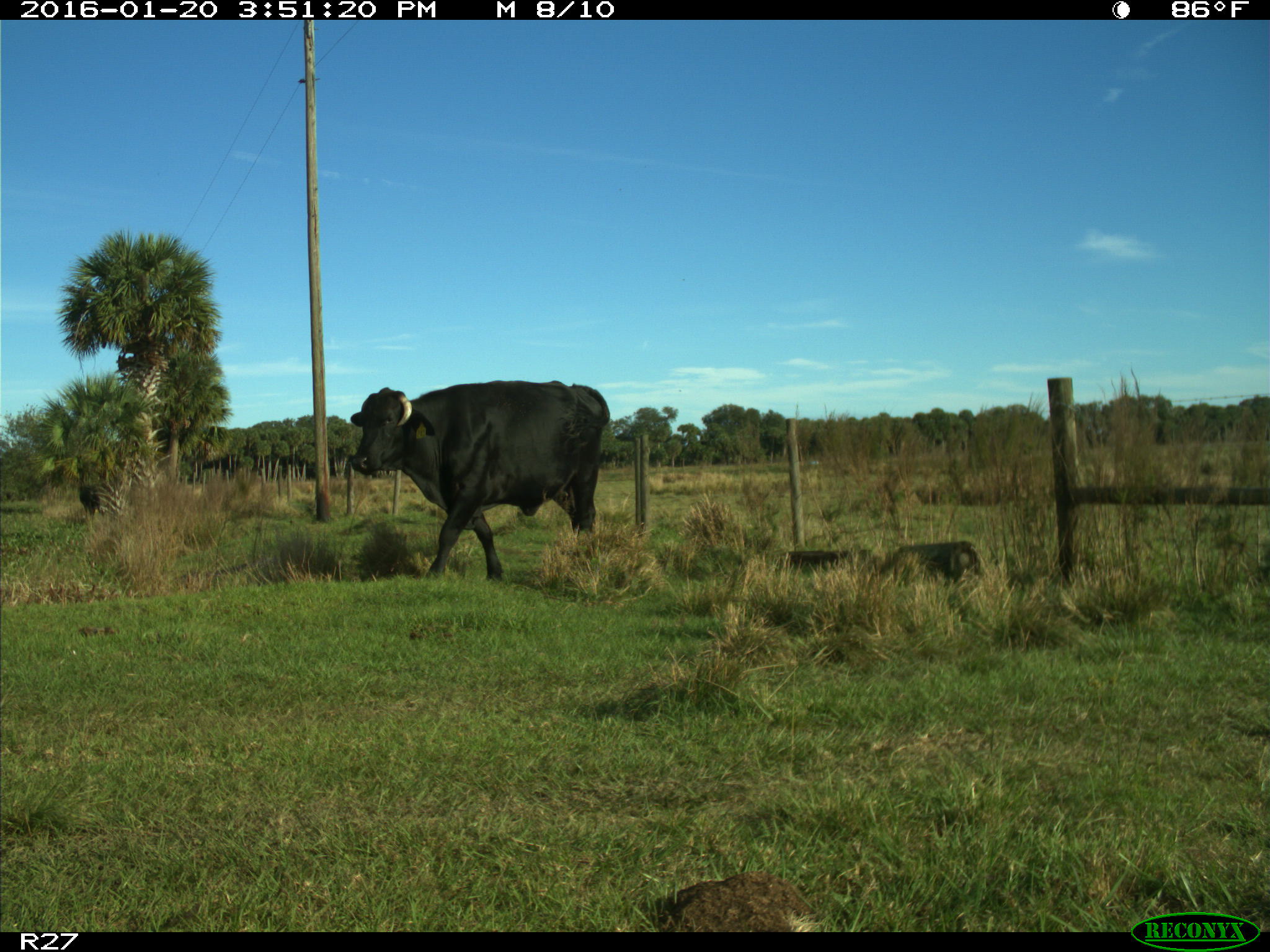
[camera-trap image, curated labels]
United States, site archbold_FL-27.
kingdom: Animalia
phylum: Chordata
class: Mammalia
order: Artiodactyla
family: Bovidae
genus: Bos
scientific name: Bos taurus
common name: domestic cow